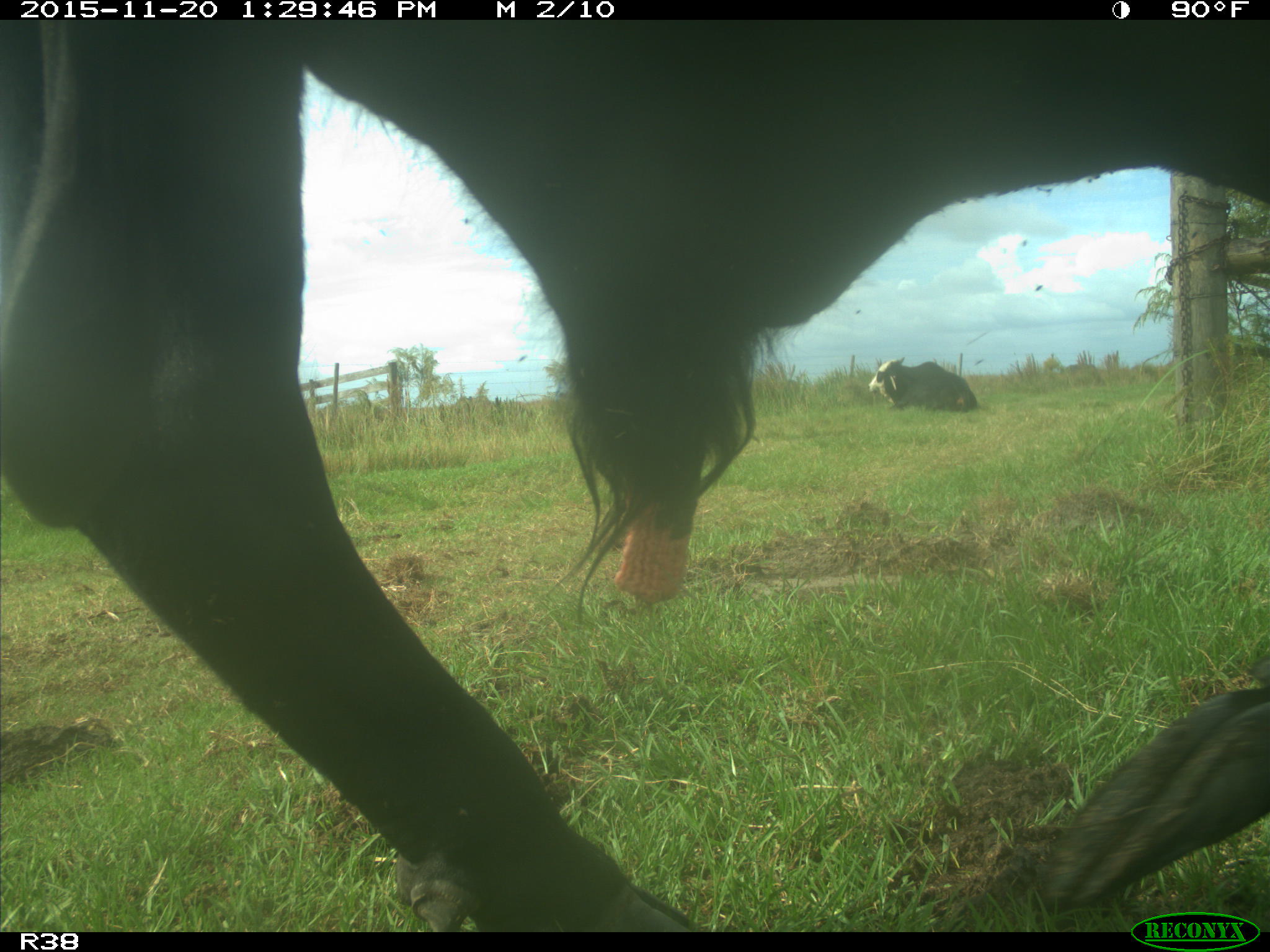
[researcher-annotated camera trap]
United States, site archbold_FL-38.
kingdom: Animalia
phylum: Chordata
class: Mammalia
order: Artiodactyla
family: Bovidae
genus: Bos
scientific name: Bos taurus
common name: domestic cow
Bos taurus (domestic cow).